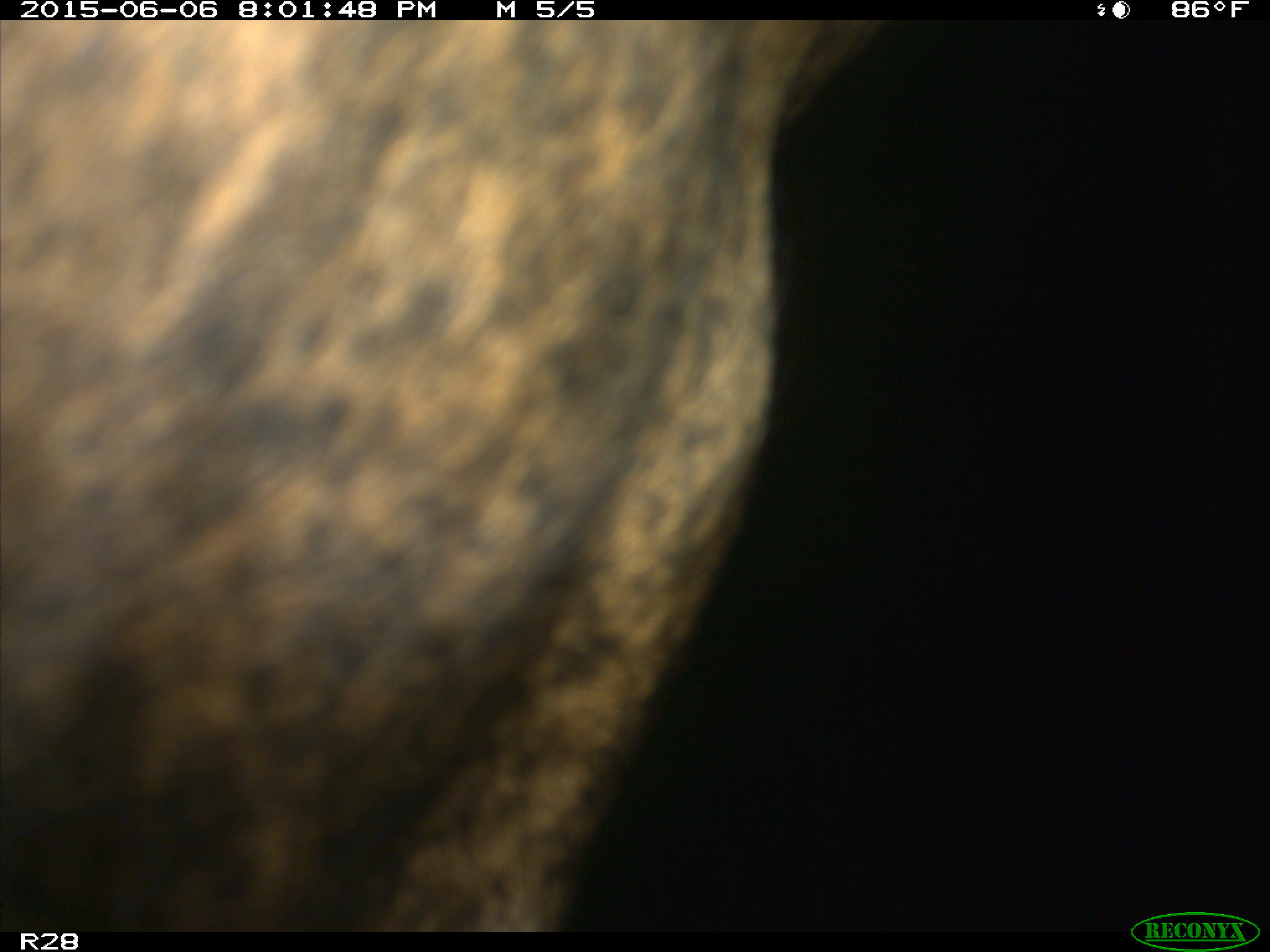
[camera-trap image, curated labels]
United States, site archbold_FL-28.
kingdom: Animalia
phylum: Chordata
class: Mammalia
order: Artiodactyla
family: Bovidae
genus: Bos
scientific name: Bos taurus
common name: domestic cow